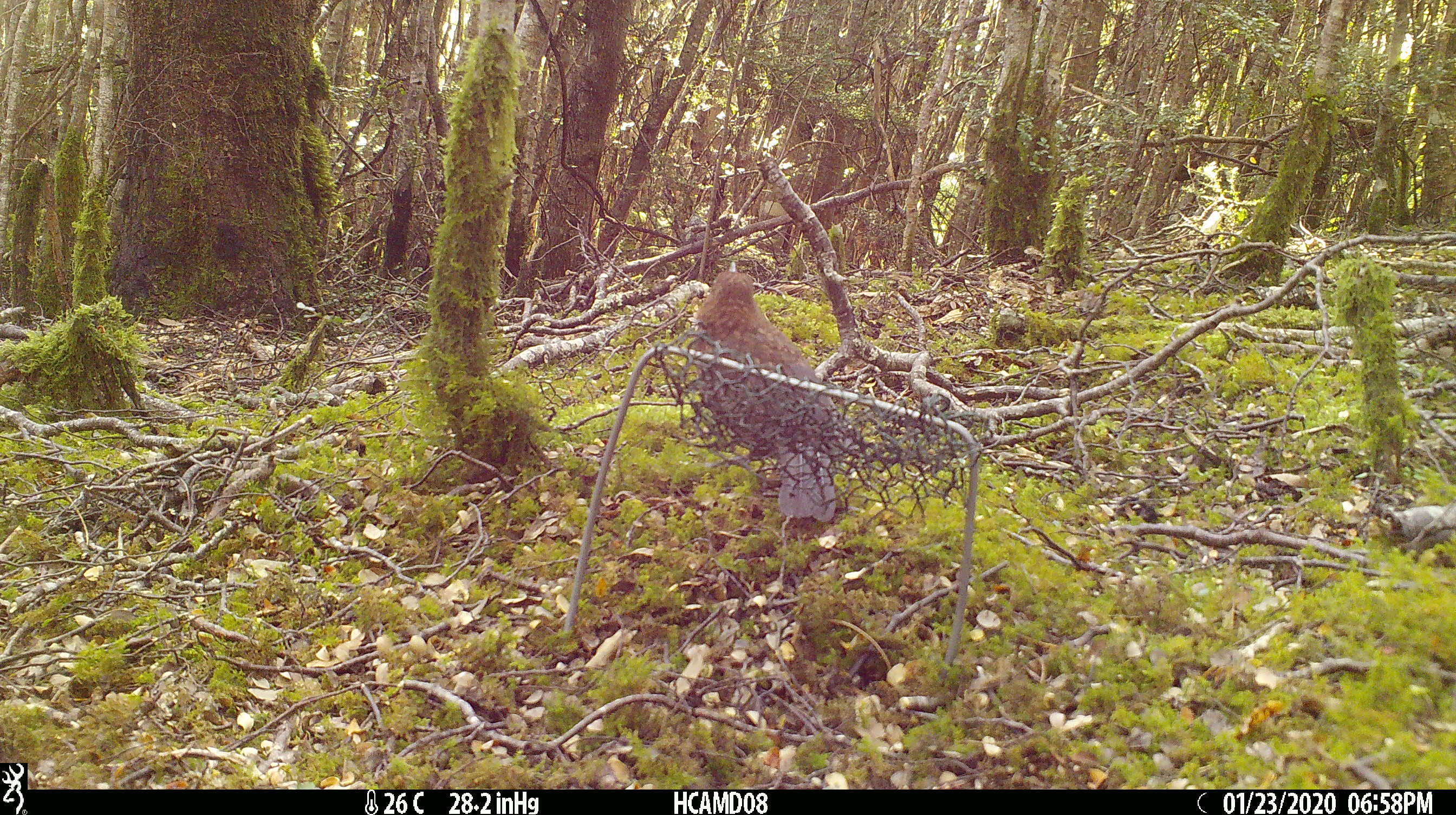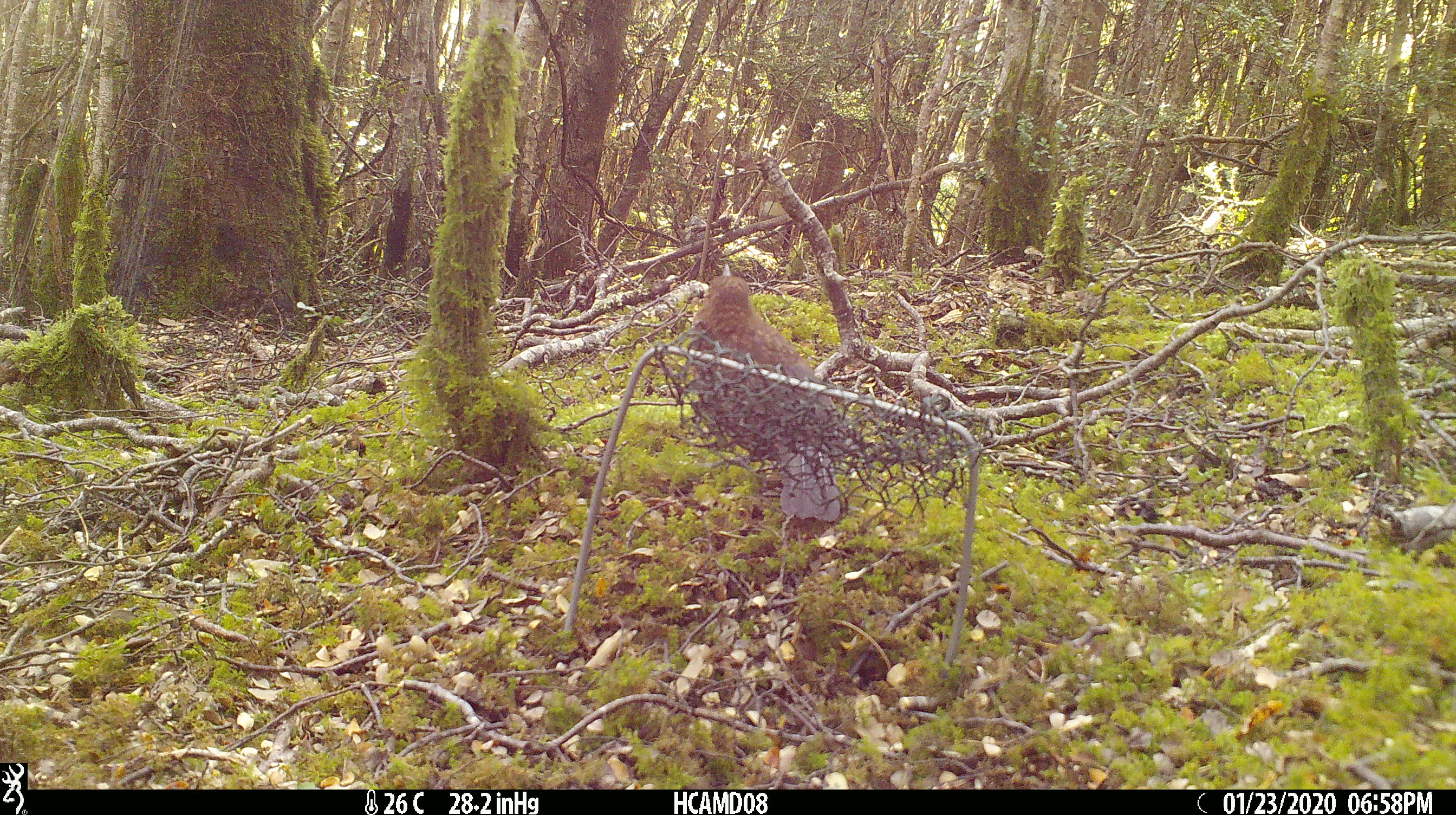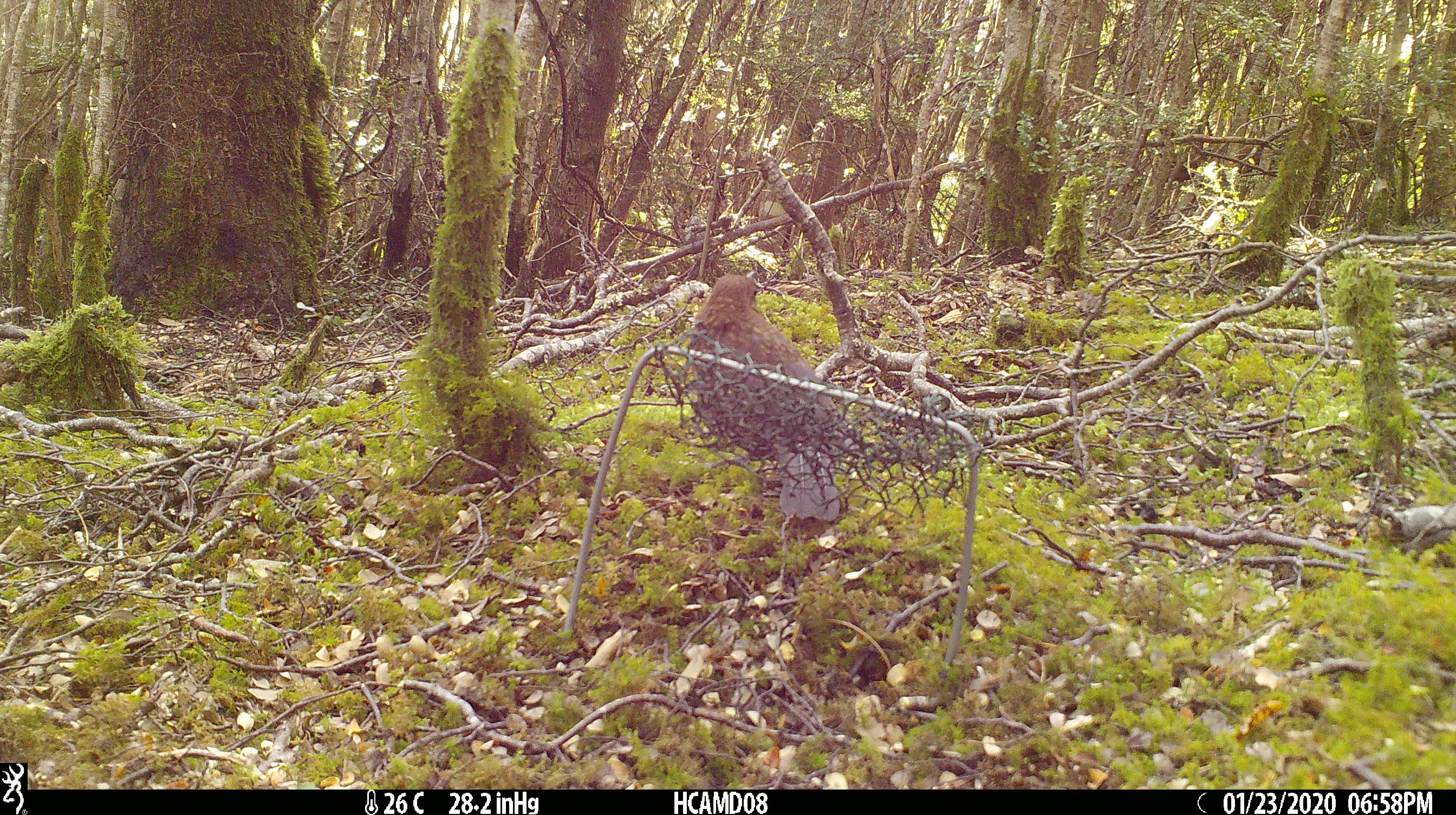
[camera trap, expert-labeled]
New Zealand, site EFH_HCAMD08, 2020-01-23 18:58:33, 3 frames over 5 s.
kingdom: Animalia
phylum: Chordata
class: Aves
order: Passeriformes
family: Turdidae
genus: Turdus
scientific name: Turdus merula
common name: eurasian blackbird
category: blackbird